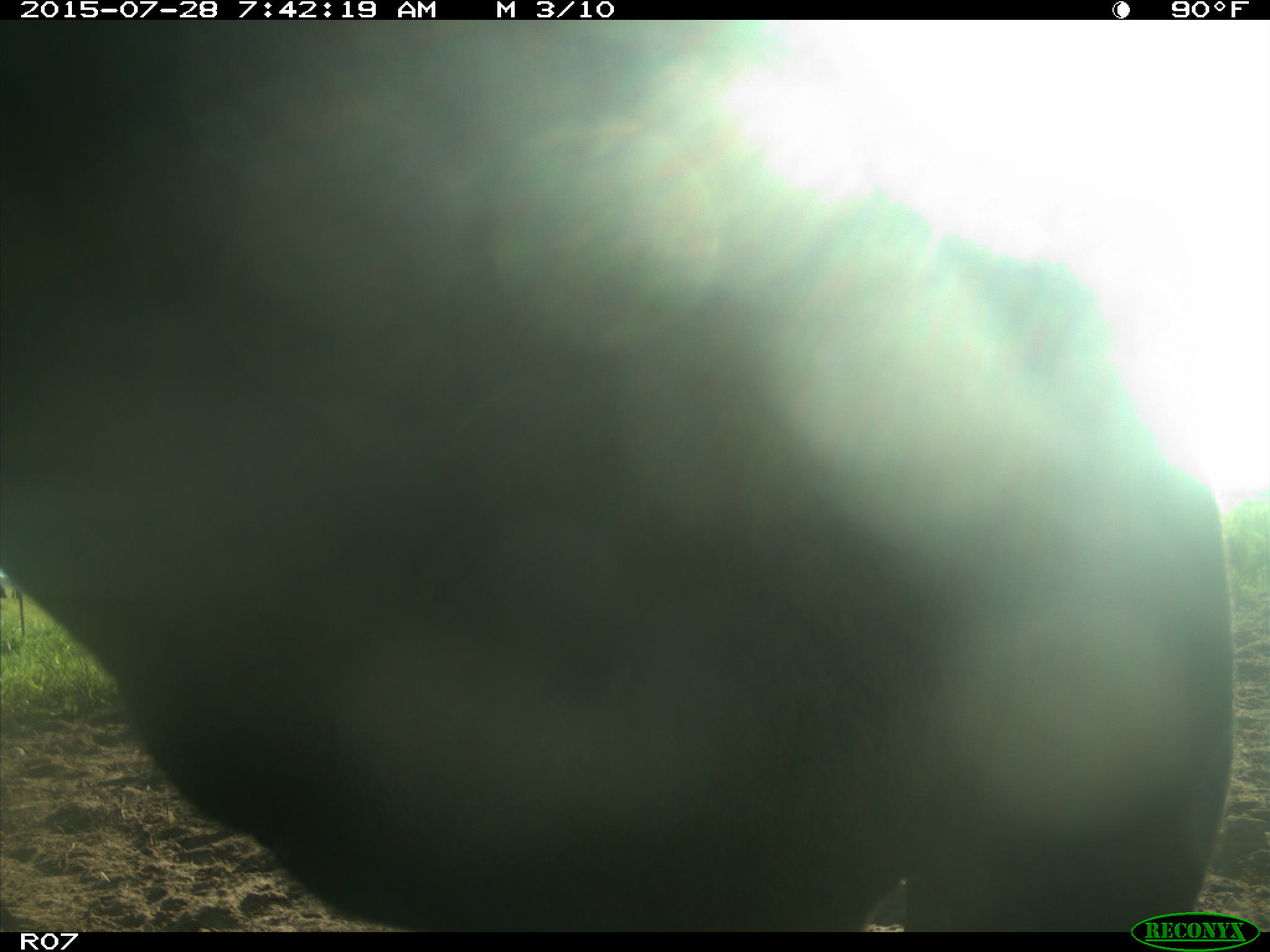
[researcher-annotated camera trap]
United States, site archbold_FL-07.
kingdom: Animalia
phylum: Chordata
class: Mammalia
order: Artiodactyla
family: Bovidae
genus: Bos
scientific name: Bos taurus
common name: domestic cow